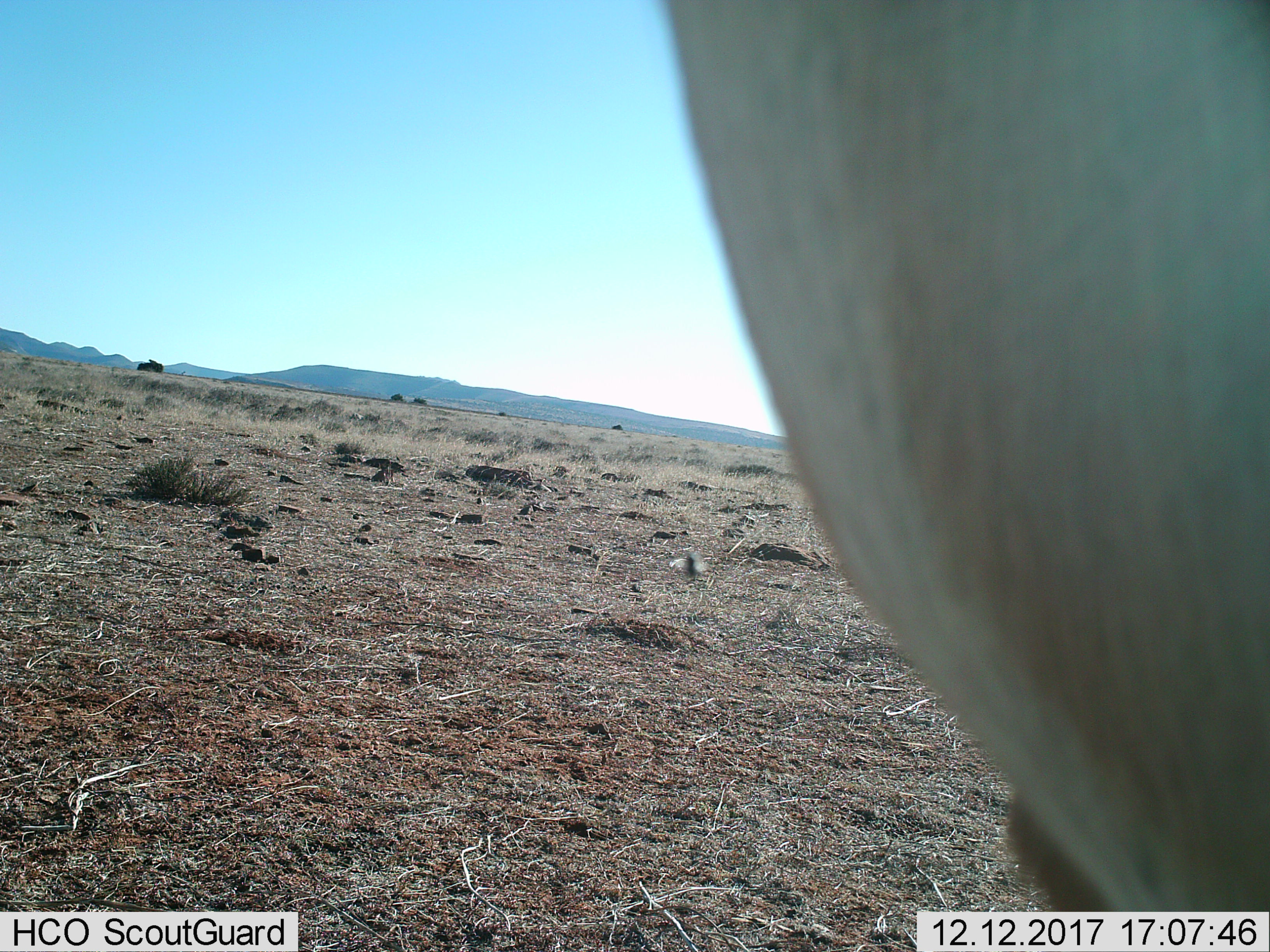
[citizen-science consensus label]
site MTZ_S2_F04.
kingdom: Animalia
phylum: Chordata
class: Mammalia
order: Artiodactyla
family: Bovidae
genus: Antidorcas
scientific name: Antidorcas marsupialis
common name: springbok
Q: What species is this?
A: Springbok (Antidorcas marsupialis).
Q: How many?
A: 1.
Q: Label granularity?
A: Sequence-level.